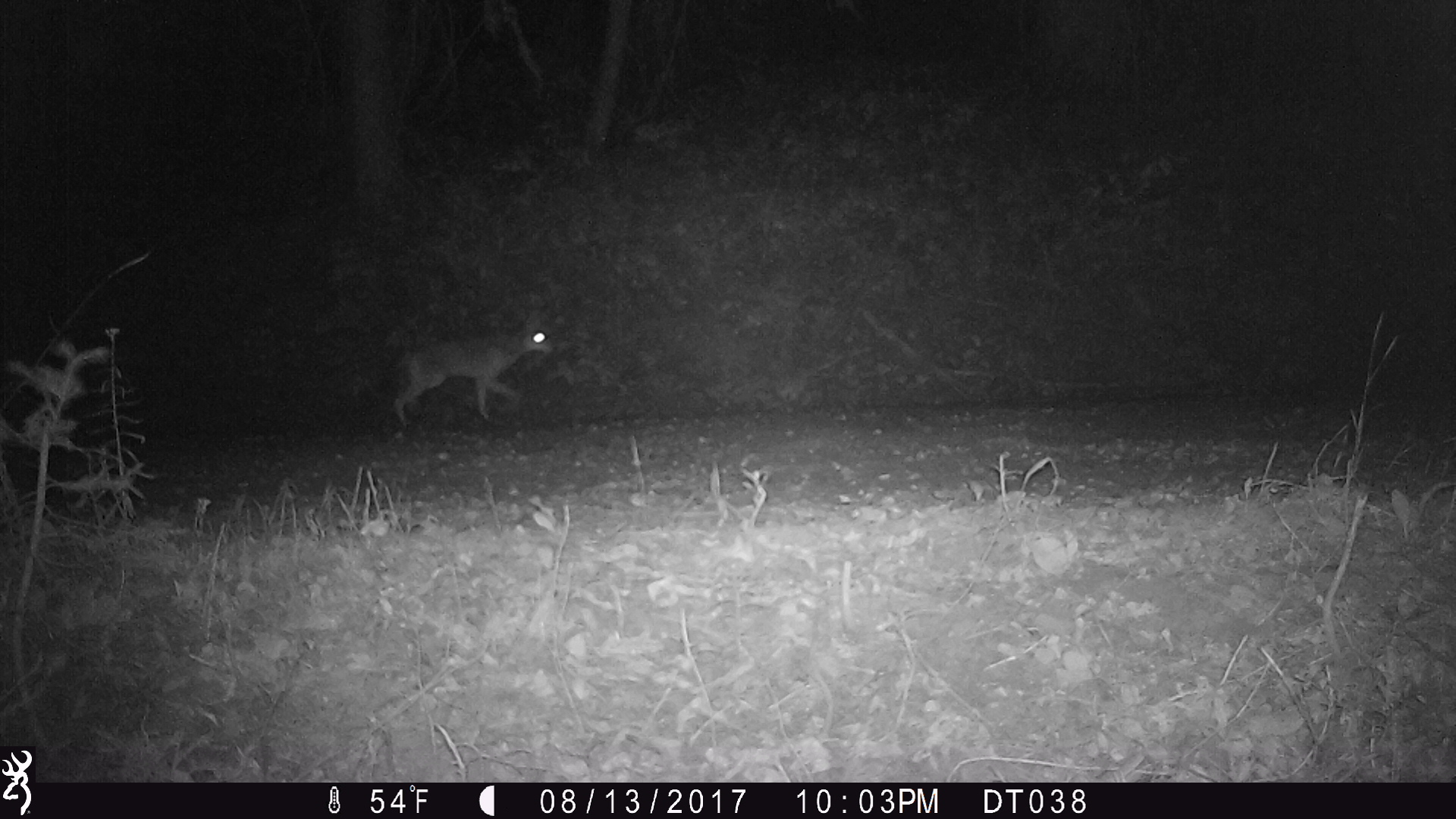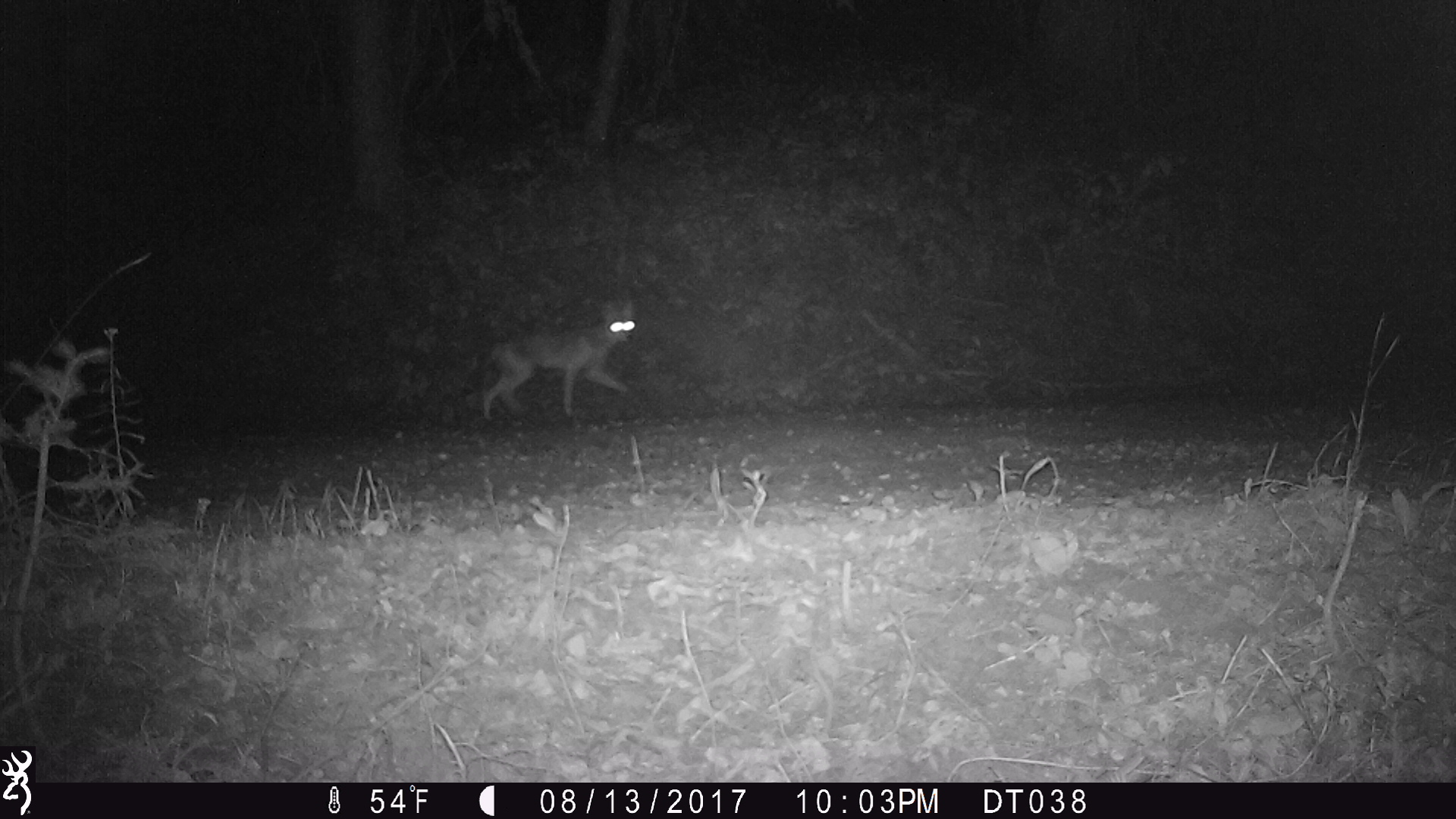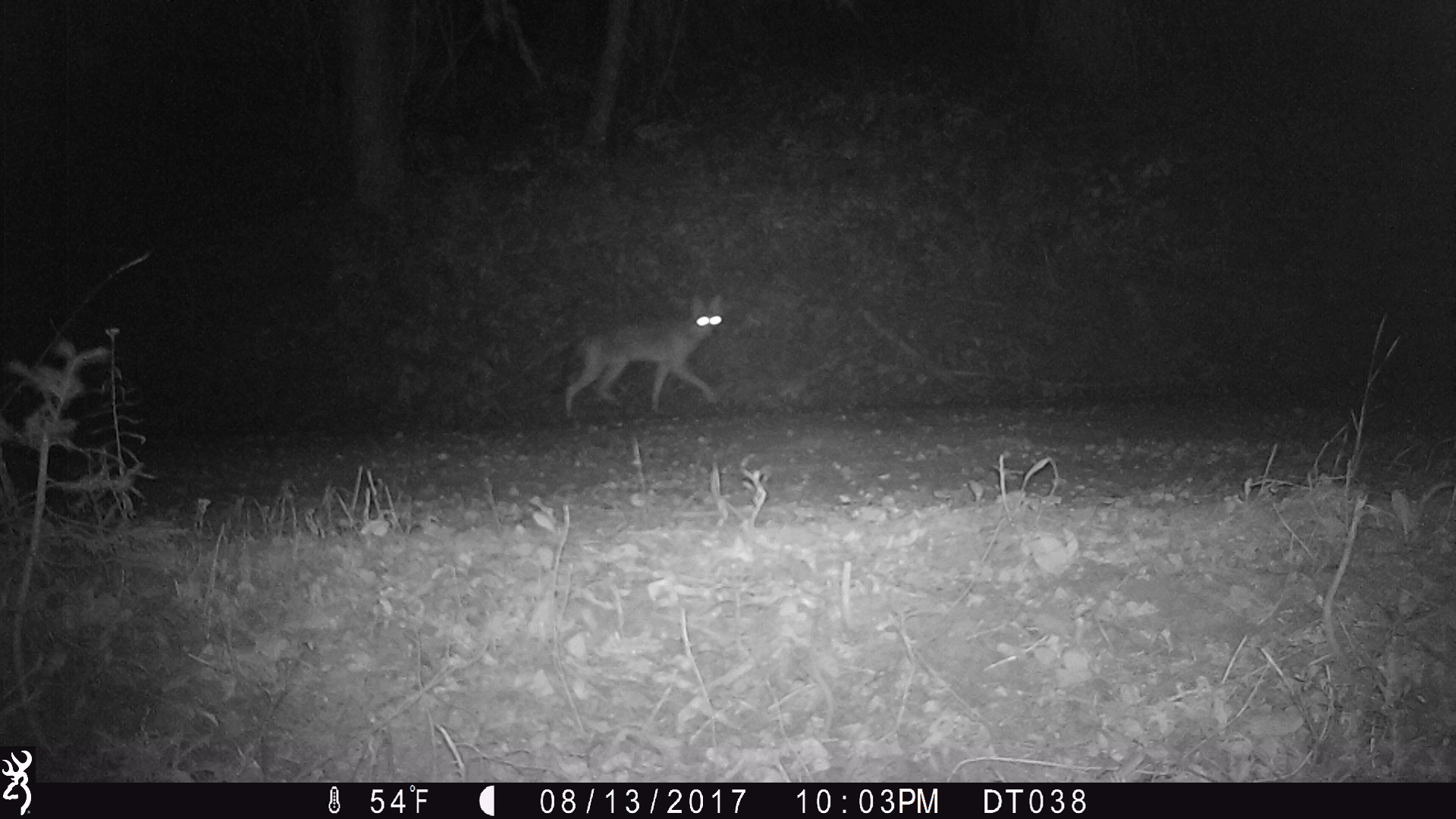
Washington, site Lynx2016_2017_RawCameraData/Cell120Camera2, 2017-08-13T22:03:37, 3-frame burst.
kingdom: Animalia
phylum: Chordata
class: Mammalia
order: Carnivora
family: Canidae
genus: Canis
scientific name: Canis latrans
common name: coyote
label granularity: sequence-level